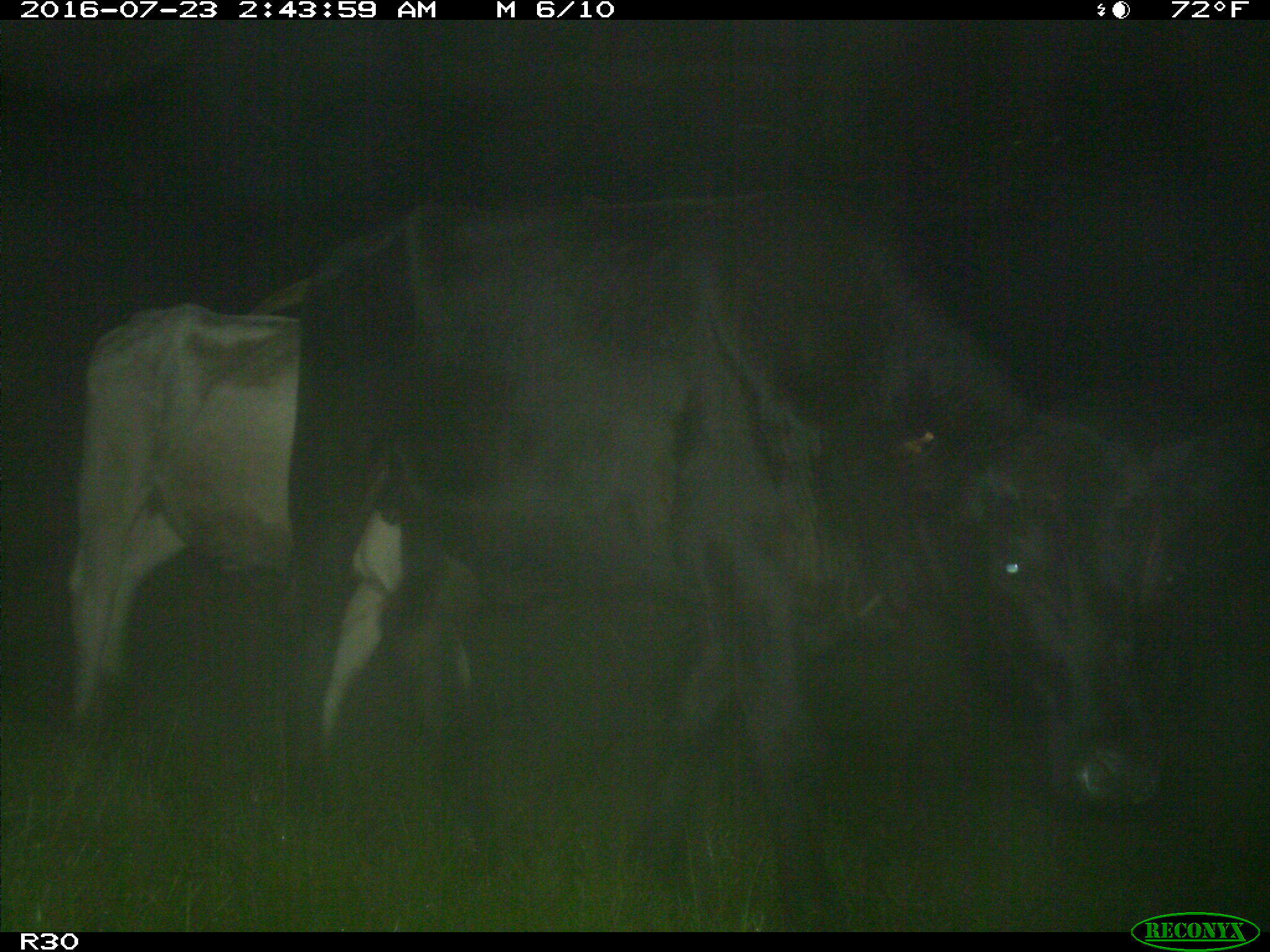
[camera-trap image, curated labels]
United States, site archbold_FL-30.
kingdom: Animalia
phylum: Chordata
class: Mammalia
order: Artiodactyla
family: Bovidae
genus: Bos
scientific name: Bos taurus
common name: domestic cow